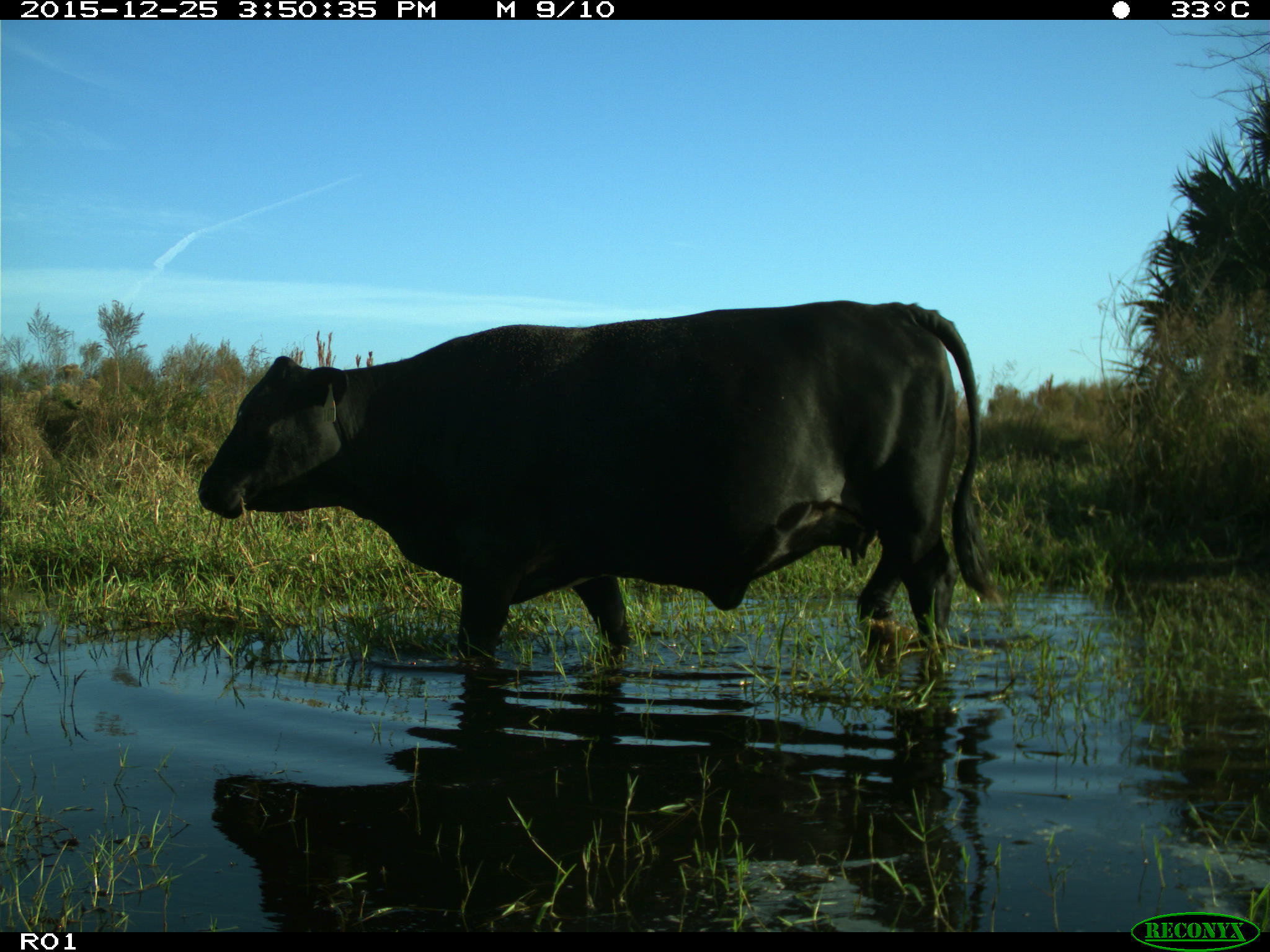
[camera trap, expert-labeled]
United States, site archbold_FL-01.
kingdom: Animalia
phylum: Chordata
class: Mammalia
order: Artiodactyla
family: Bovidae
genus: Bos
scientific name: Bos taurus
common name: domestic cow